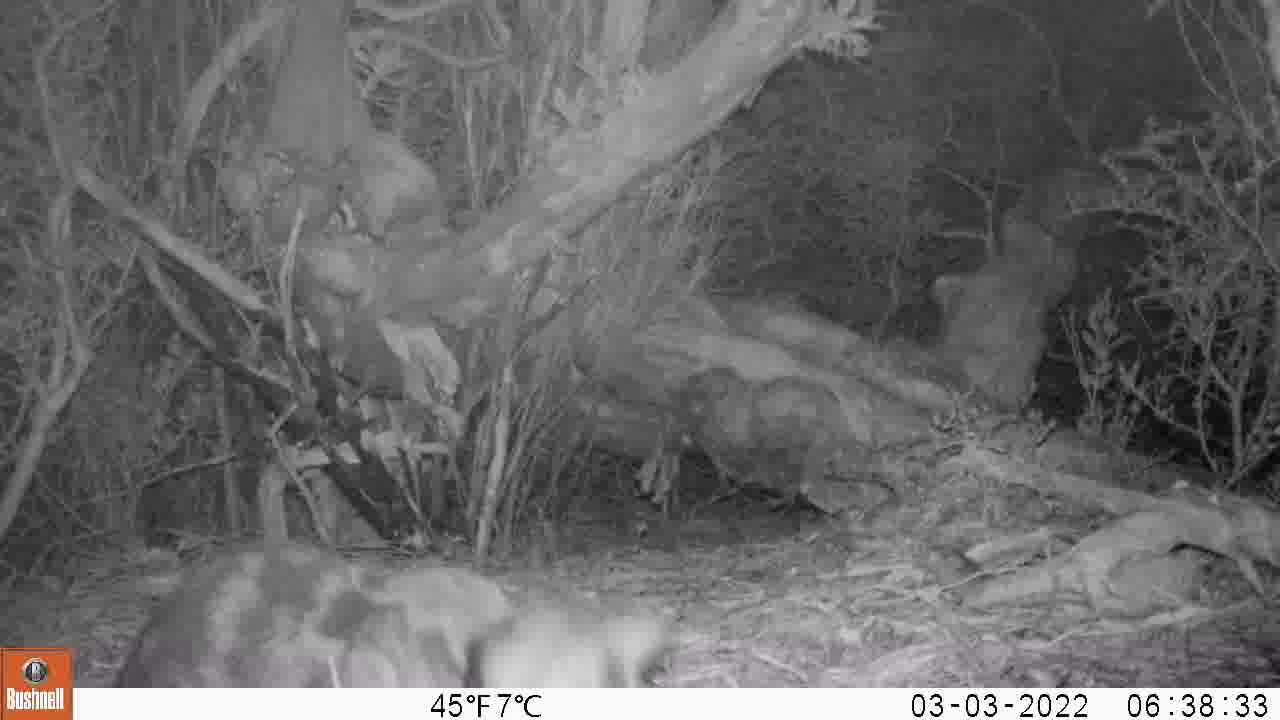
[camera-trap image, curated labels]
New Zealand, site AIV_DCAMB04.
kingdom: Animalia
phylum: Chordata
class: Mammalia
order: Carnivora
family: Felidae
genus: Felis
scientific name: Felis catus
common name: domestic cat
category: cat